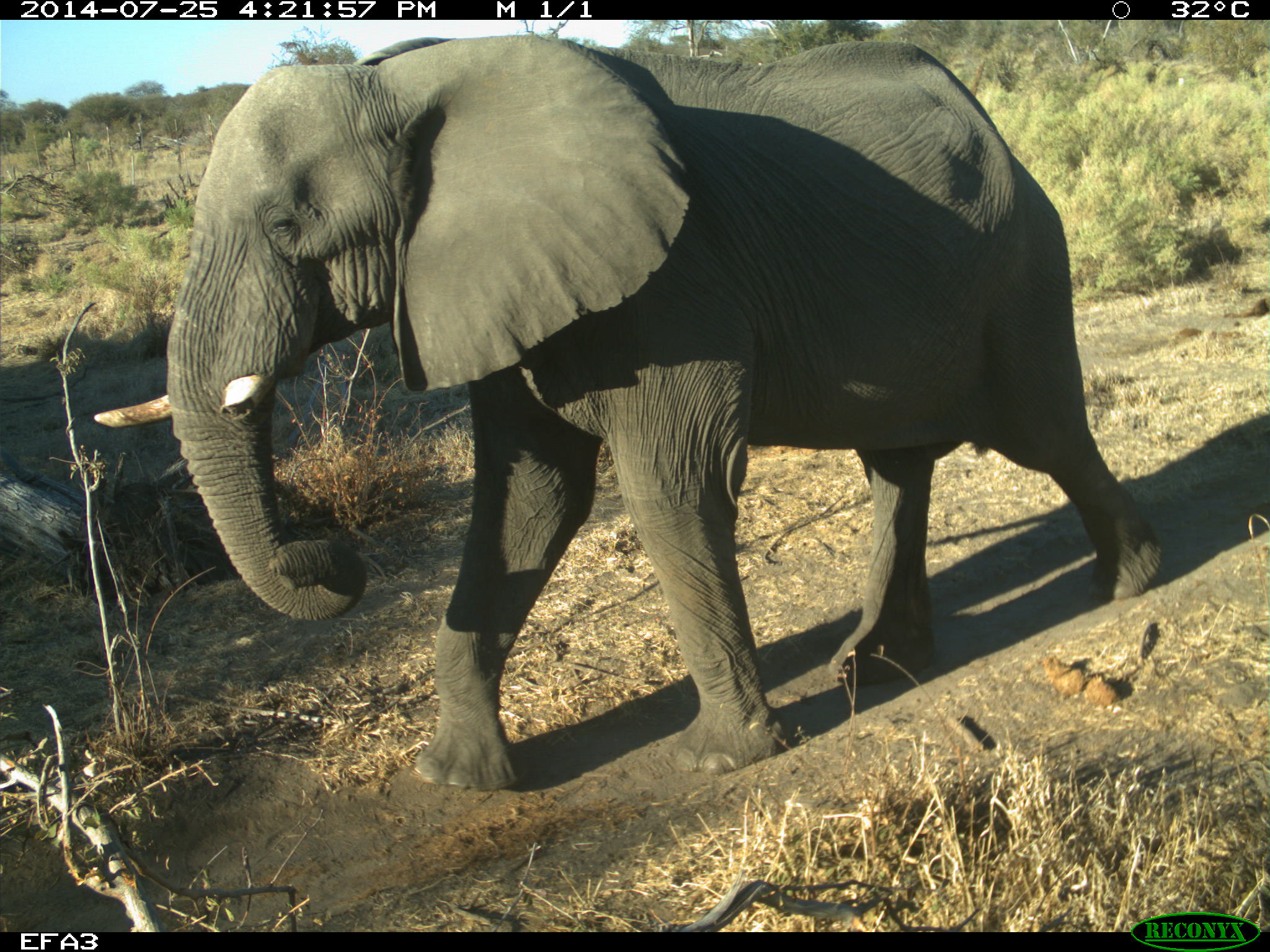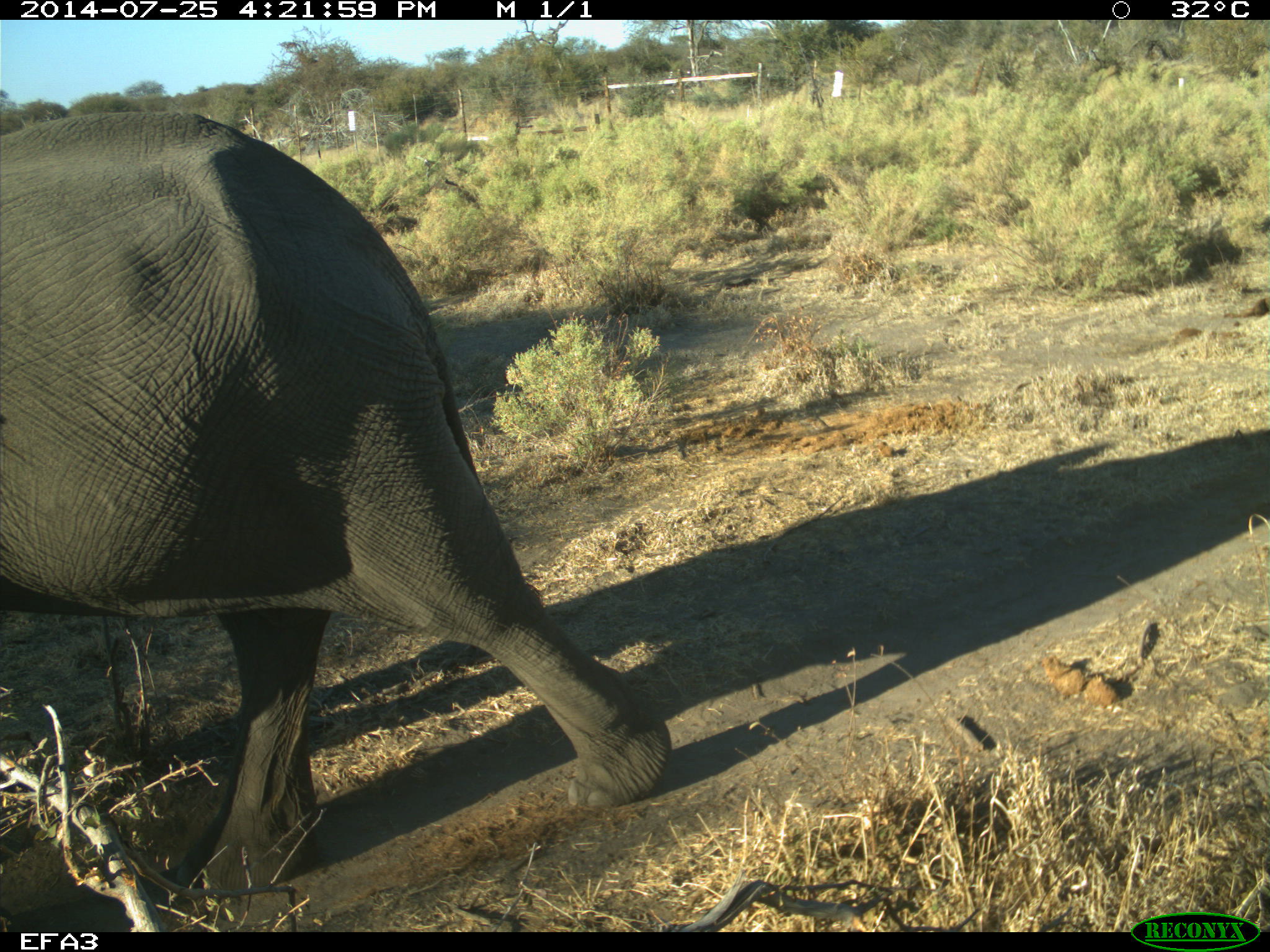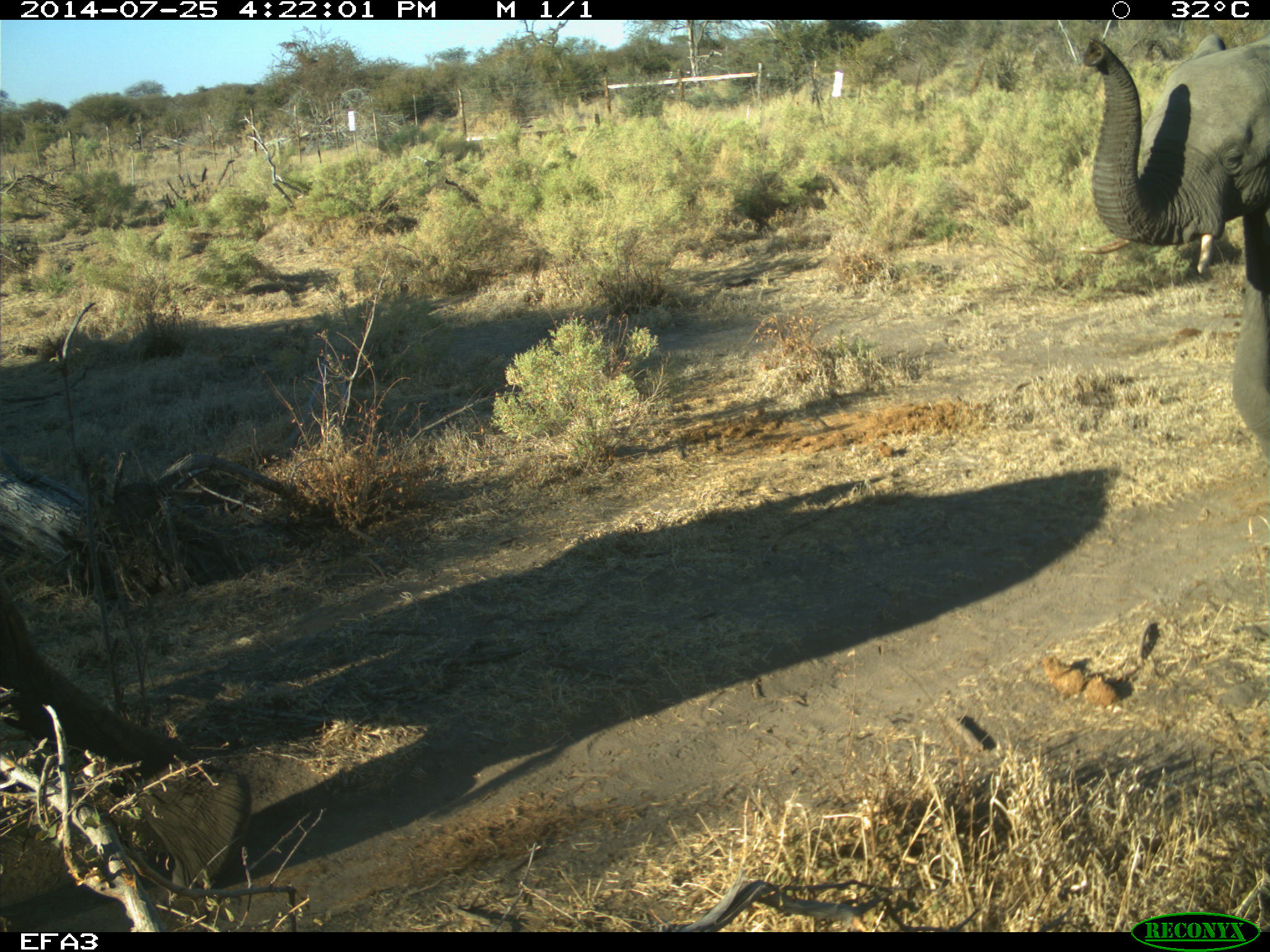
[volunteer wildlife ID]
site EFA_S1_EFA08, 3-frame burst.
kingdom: Animalia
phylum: Chordata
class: Mammalia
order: Proboscidea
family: Elephantidae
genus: Loxodonta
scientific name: Loxodonta africana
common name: african bush elephant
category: elephant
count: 2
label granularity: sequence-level